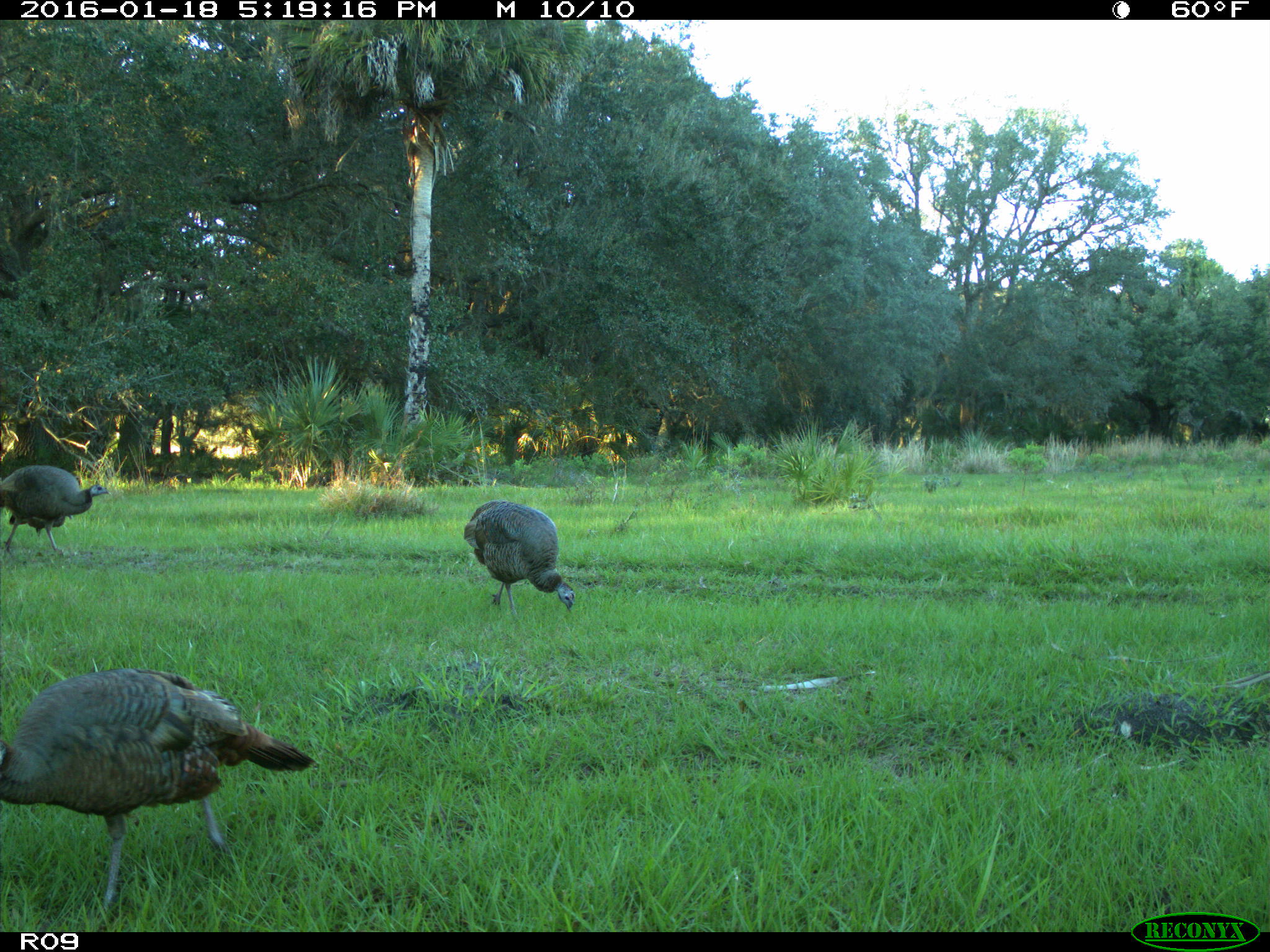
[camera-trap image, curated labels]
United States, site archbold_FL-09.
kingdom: Animalia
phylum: Chordata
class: Aves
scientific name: Aves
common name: birds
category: unidentified bird